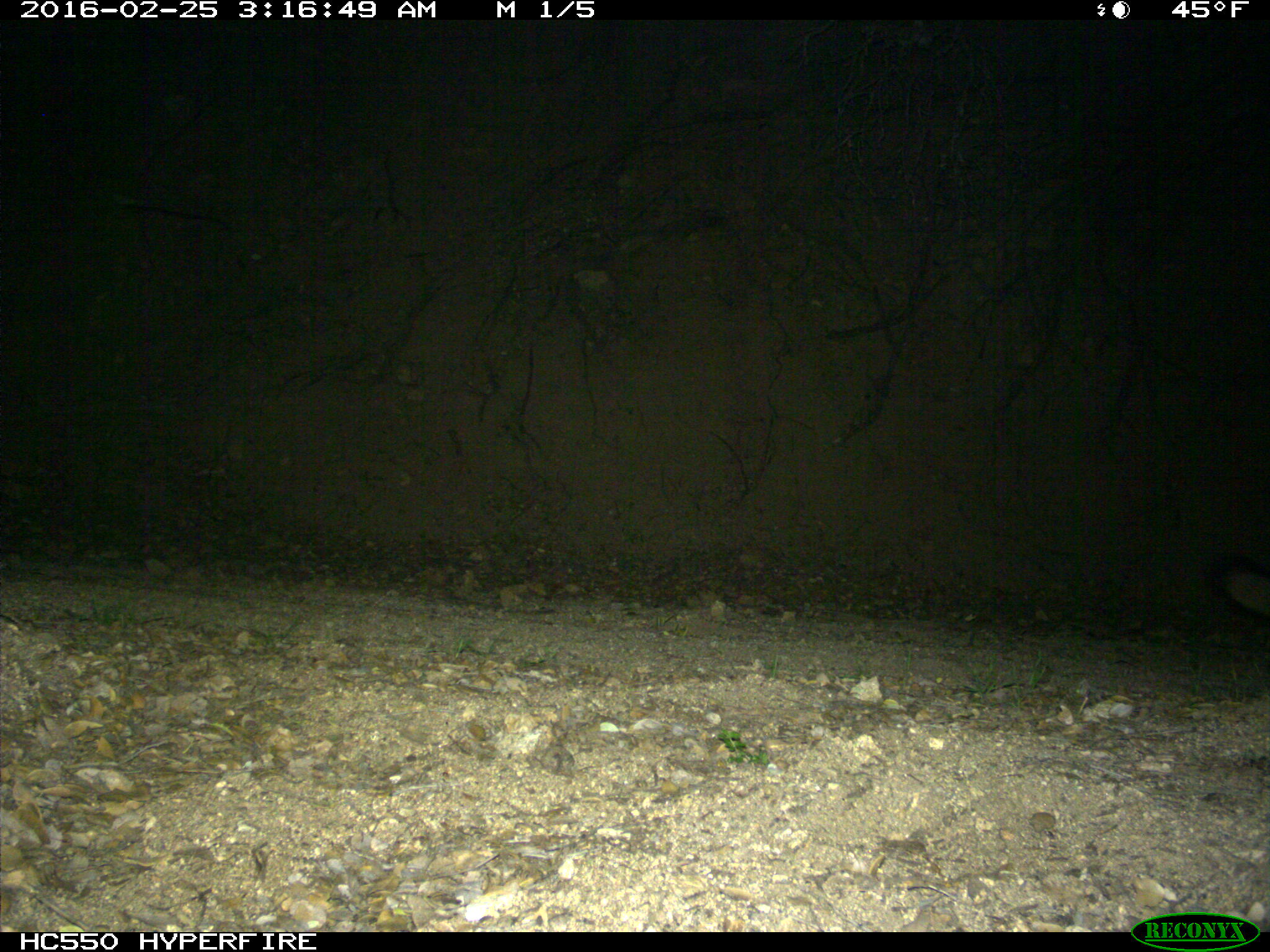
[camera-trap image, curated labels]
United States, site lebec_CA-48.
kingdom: Animalia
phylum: Chordata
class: Mammalia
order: Carnivora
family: Canidae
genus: Urocyon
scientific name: Urocyon cinereoargenteus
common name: gray fox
Urocyon cinereoargenteus (gray fox).